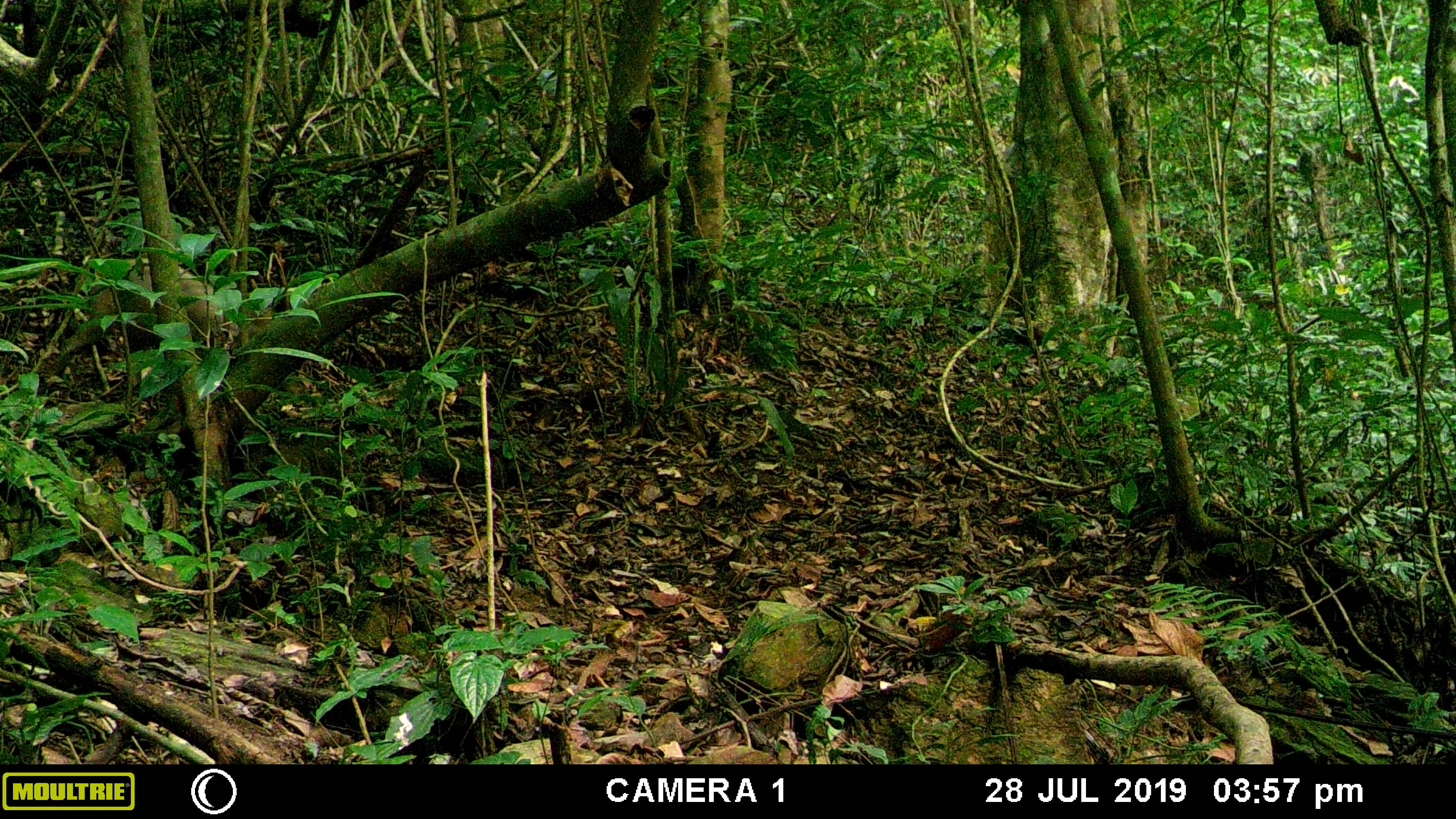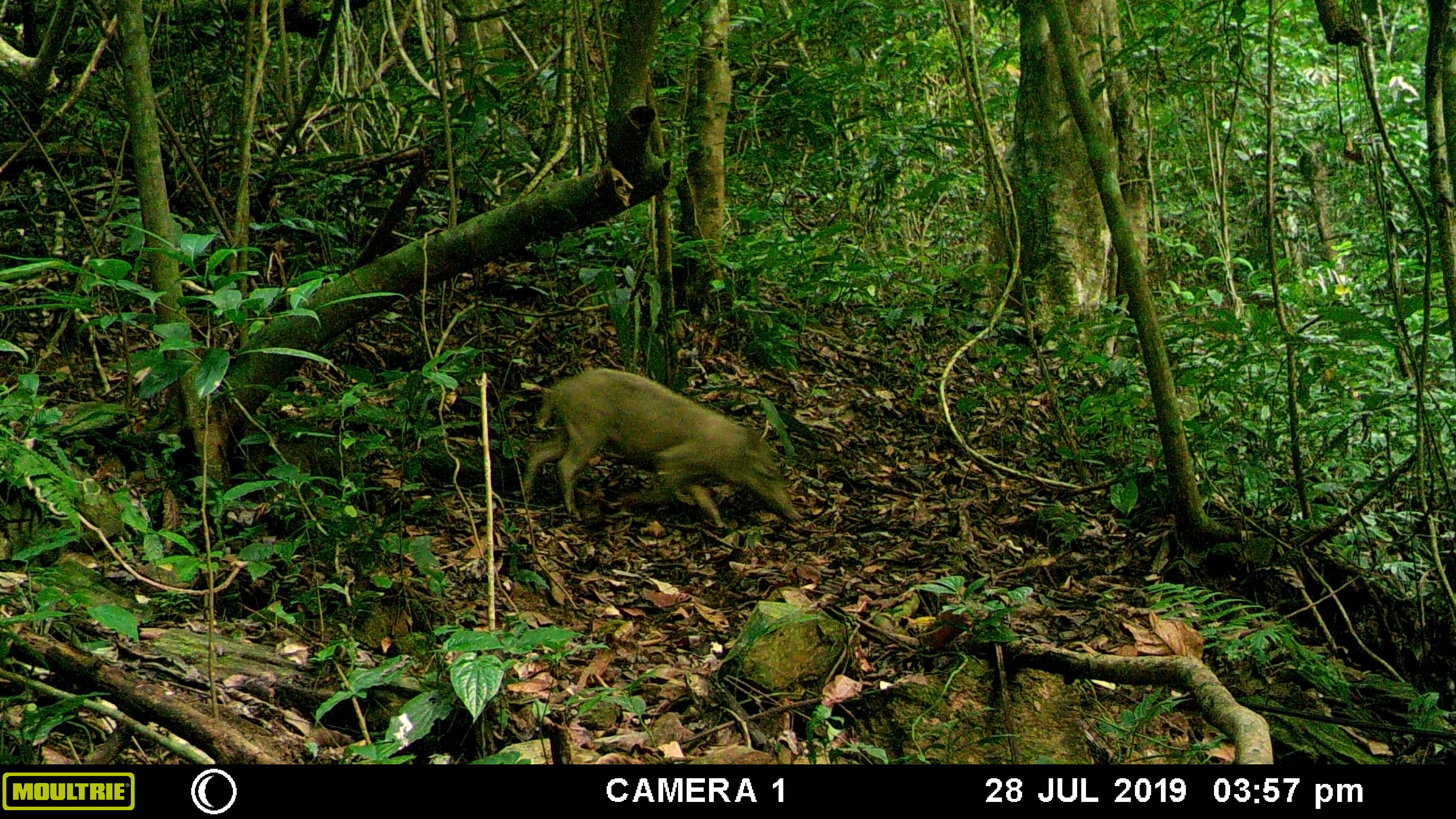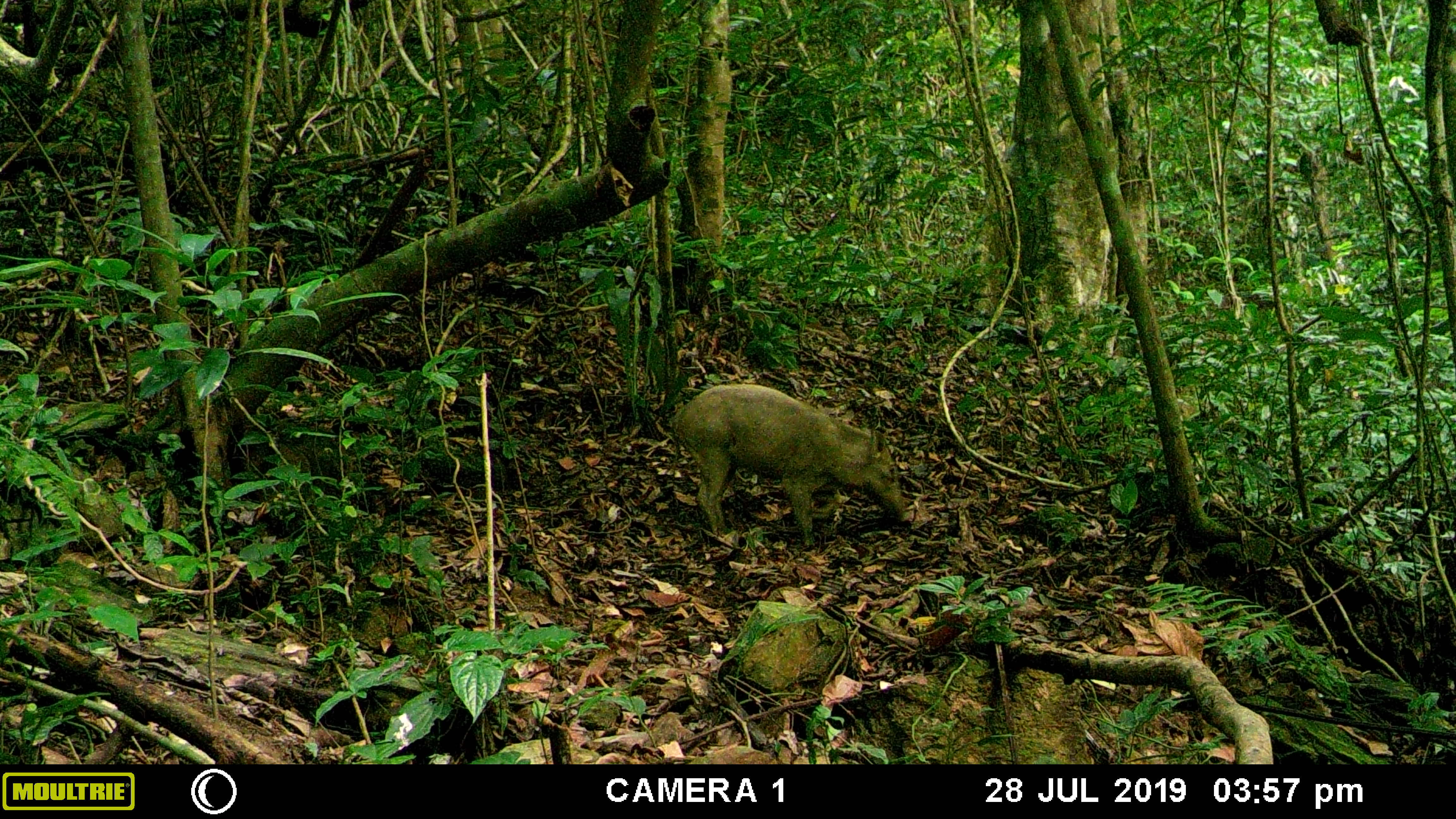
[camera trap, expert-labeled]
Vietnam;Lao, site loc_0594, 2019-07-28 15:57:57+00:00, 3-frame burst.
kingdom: Animalia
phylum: Chordata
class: Mammalia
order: Artiodactyla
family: Suidae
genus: Sus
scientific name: Sus scrofa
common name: eurasian wild pig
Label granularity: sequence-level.